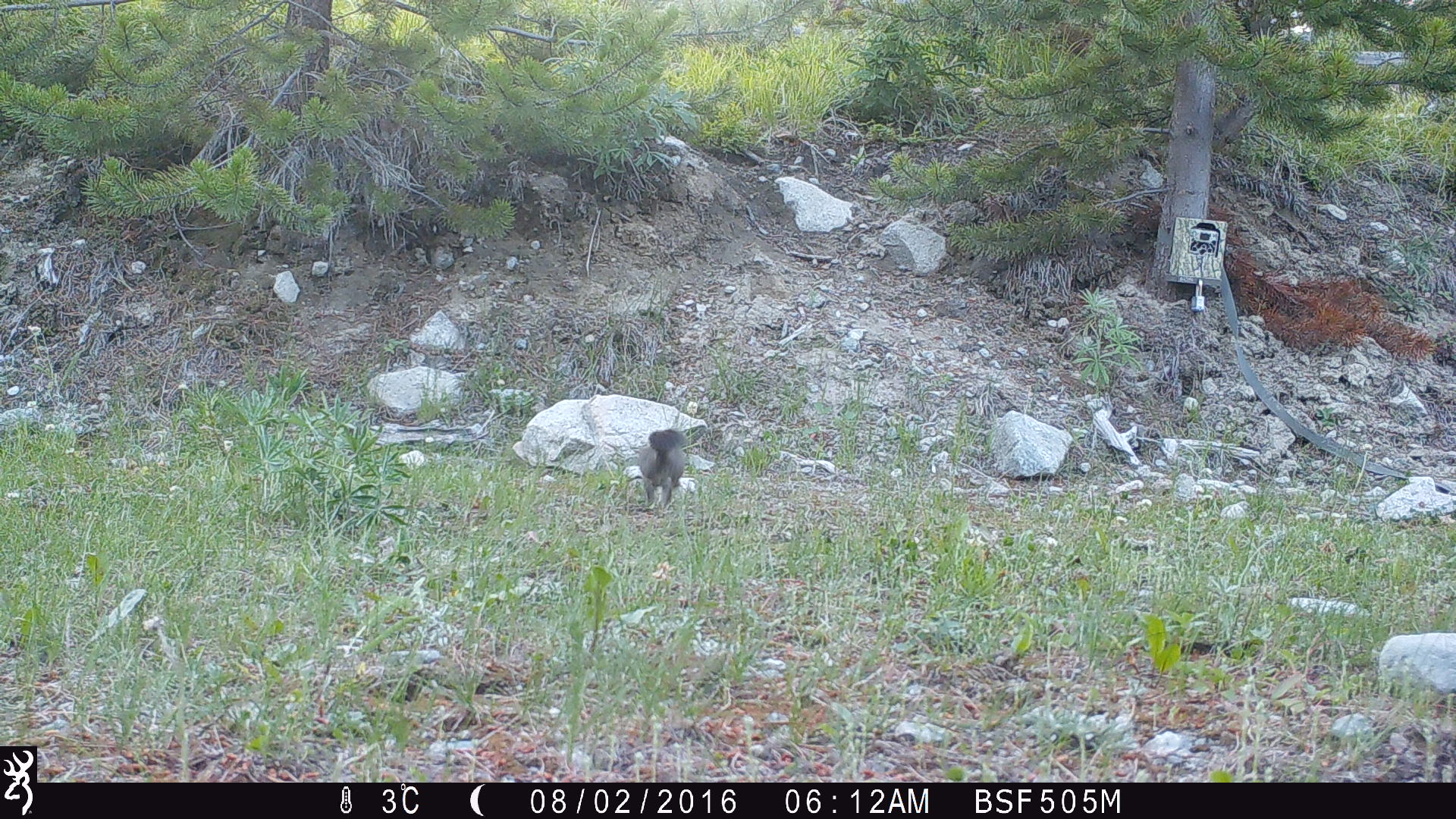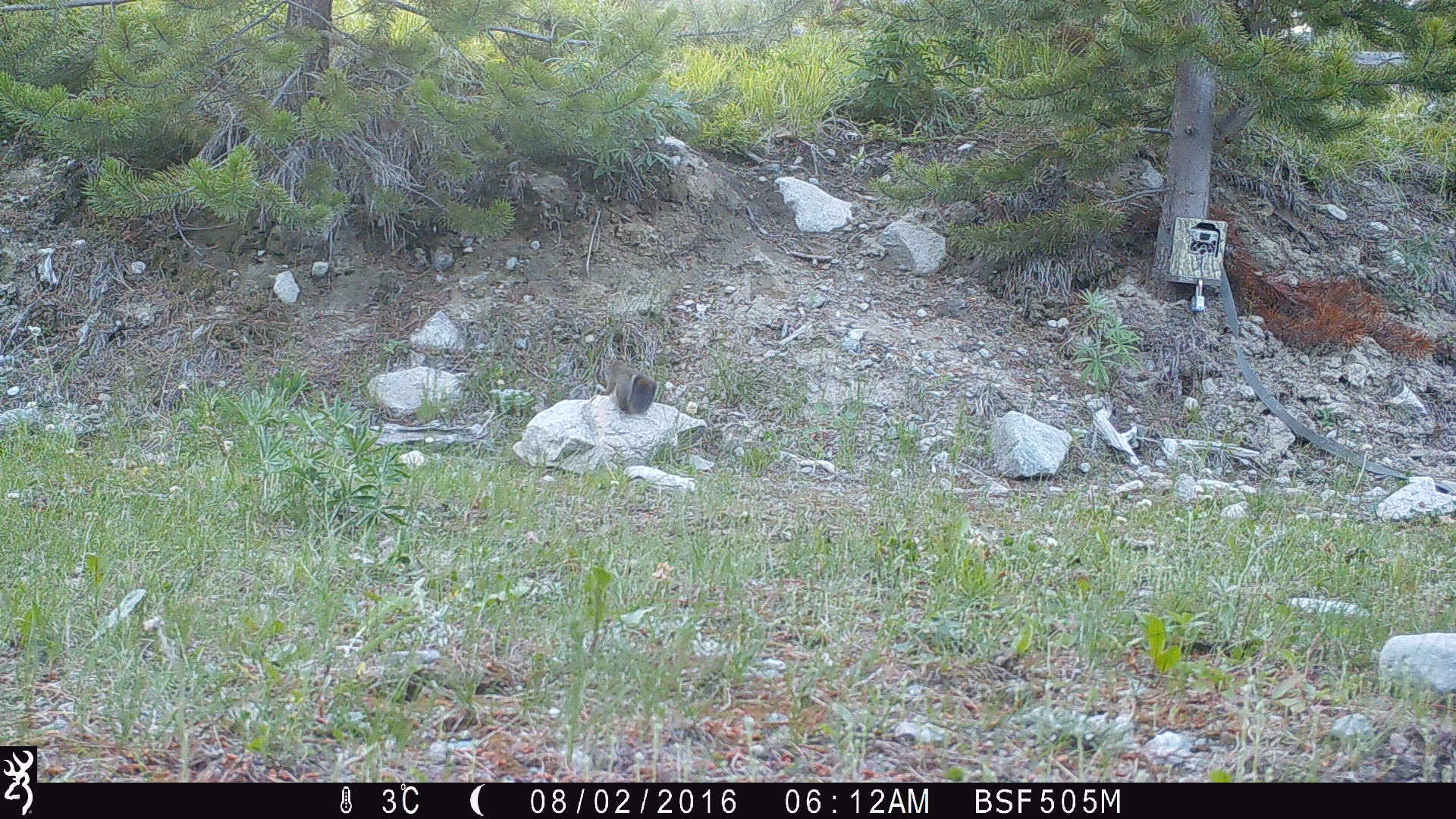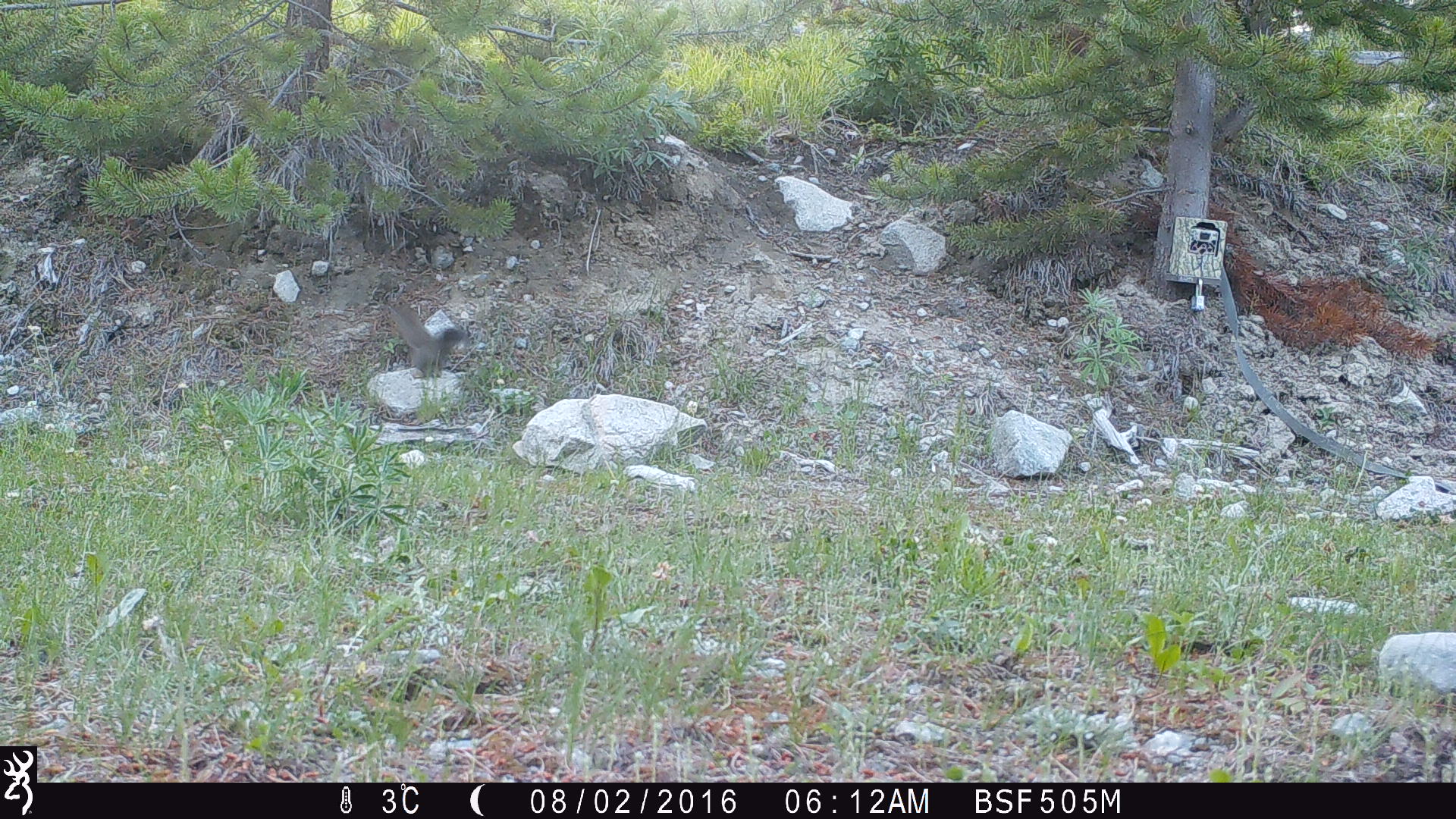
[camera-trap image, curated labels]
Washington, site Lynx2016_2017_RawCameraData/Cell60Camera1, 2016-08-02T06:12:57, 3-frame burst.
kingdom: Animalia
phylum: Chordata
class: Mammalia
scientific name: Mammalia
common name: small mammal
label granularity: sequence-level